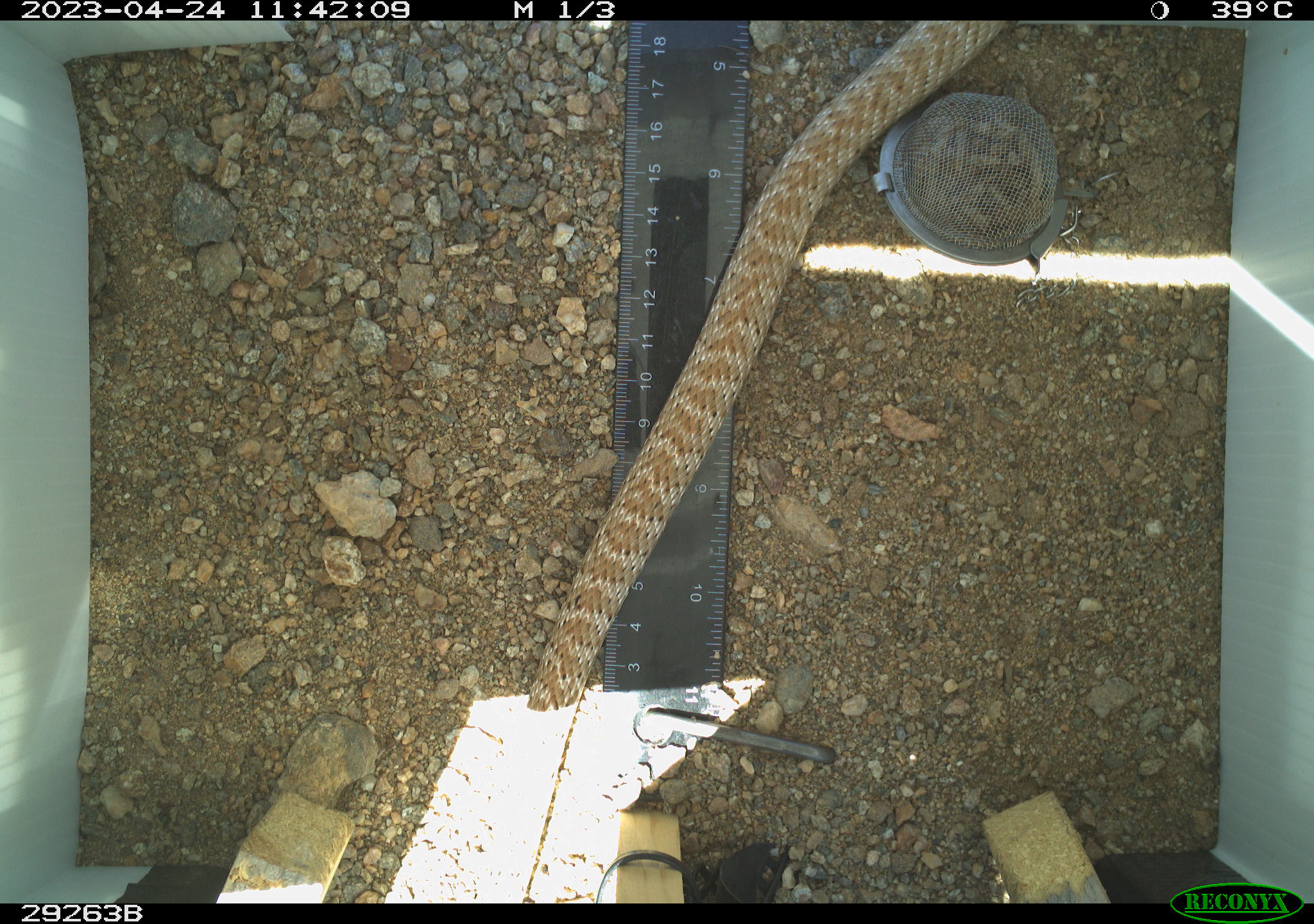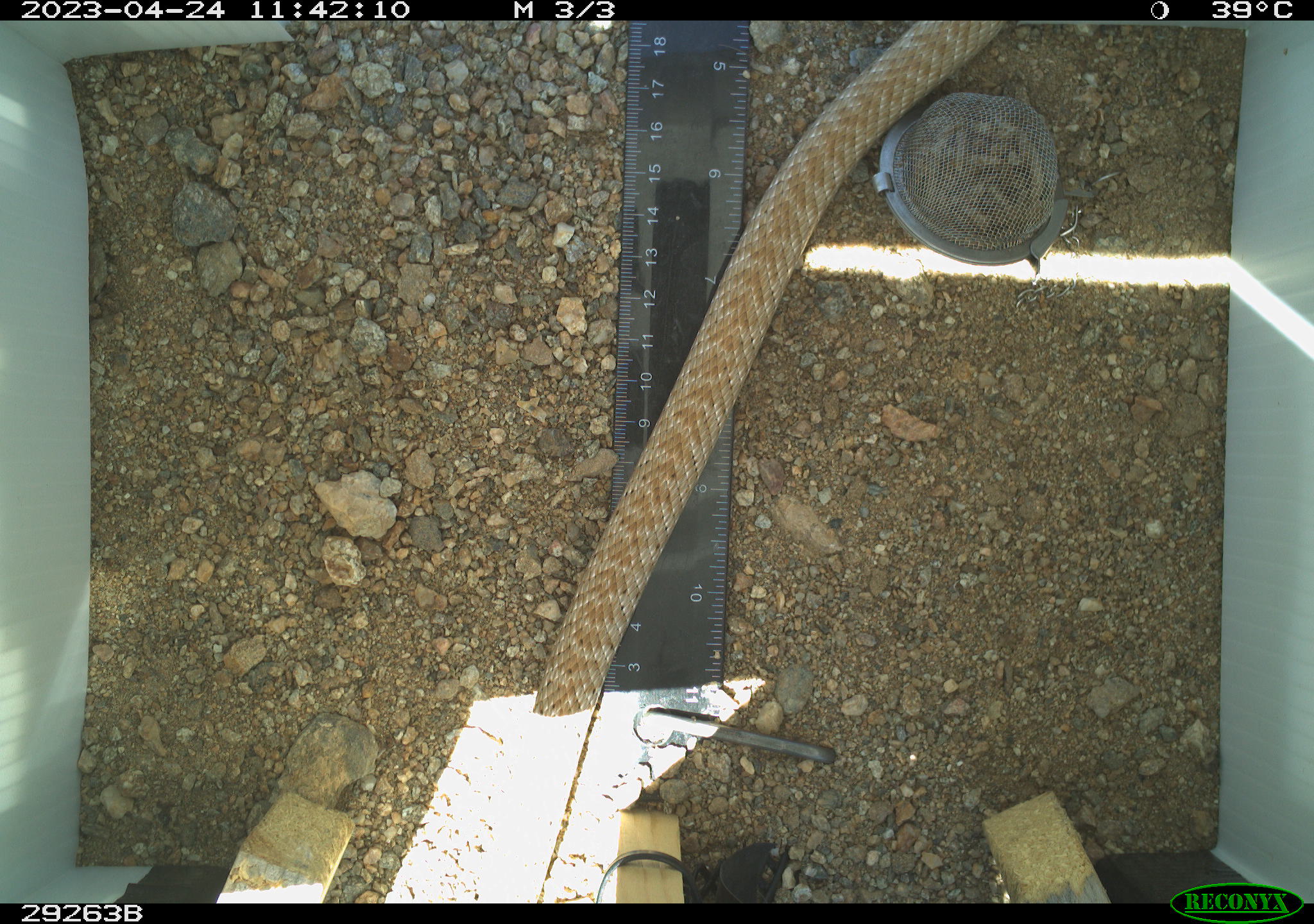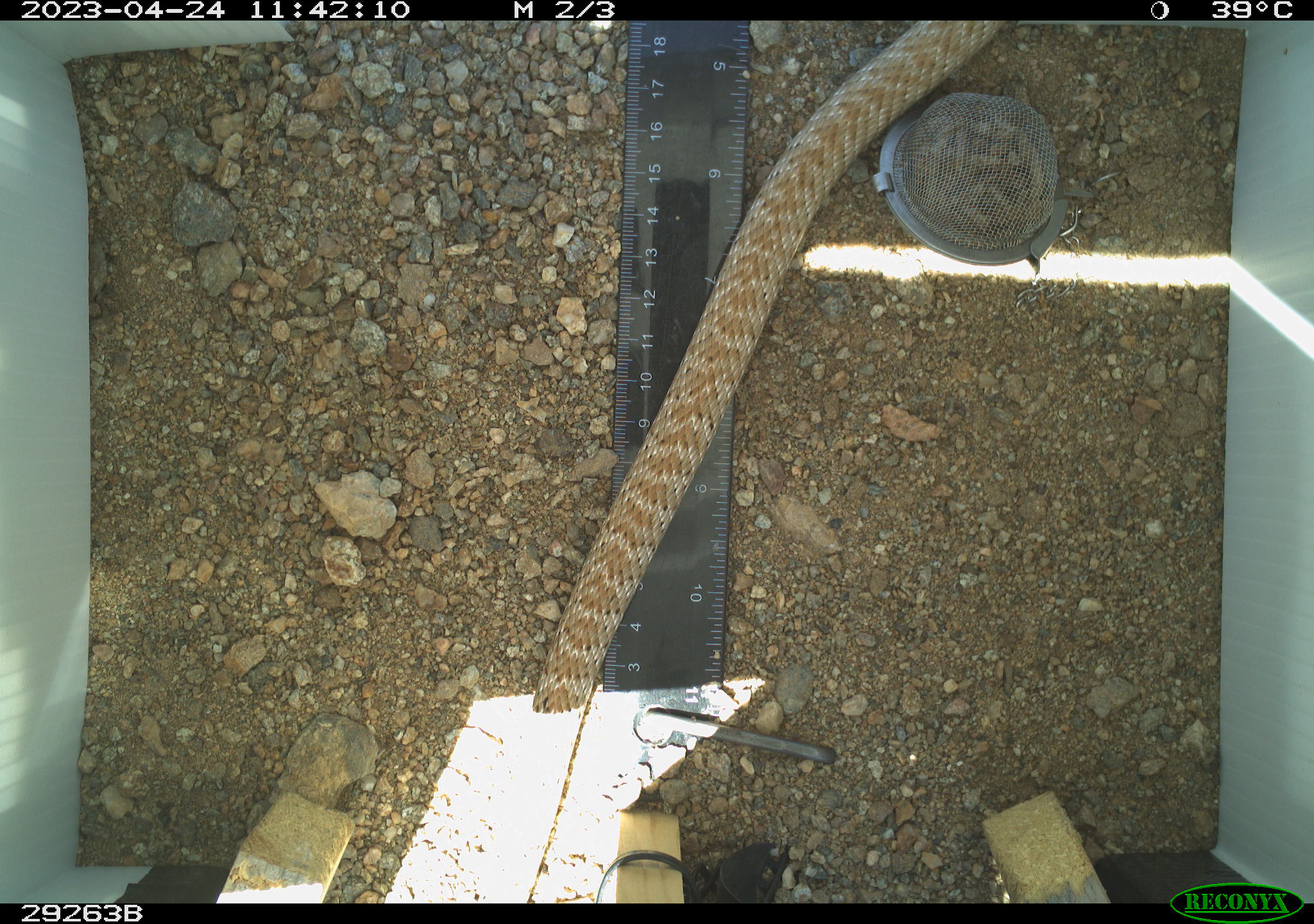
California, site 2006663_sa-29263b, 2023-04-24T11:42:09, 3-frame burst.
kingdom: Animalia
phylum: Chordata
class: Reptilia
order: Squamata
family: Colubridae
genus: Masticophis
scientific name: Masticophis flagellum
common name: coachwhip